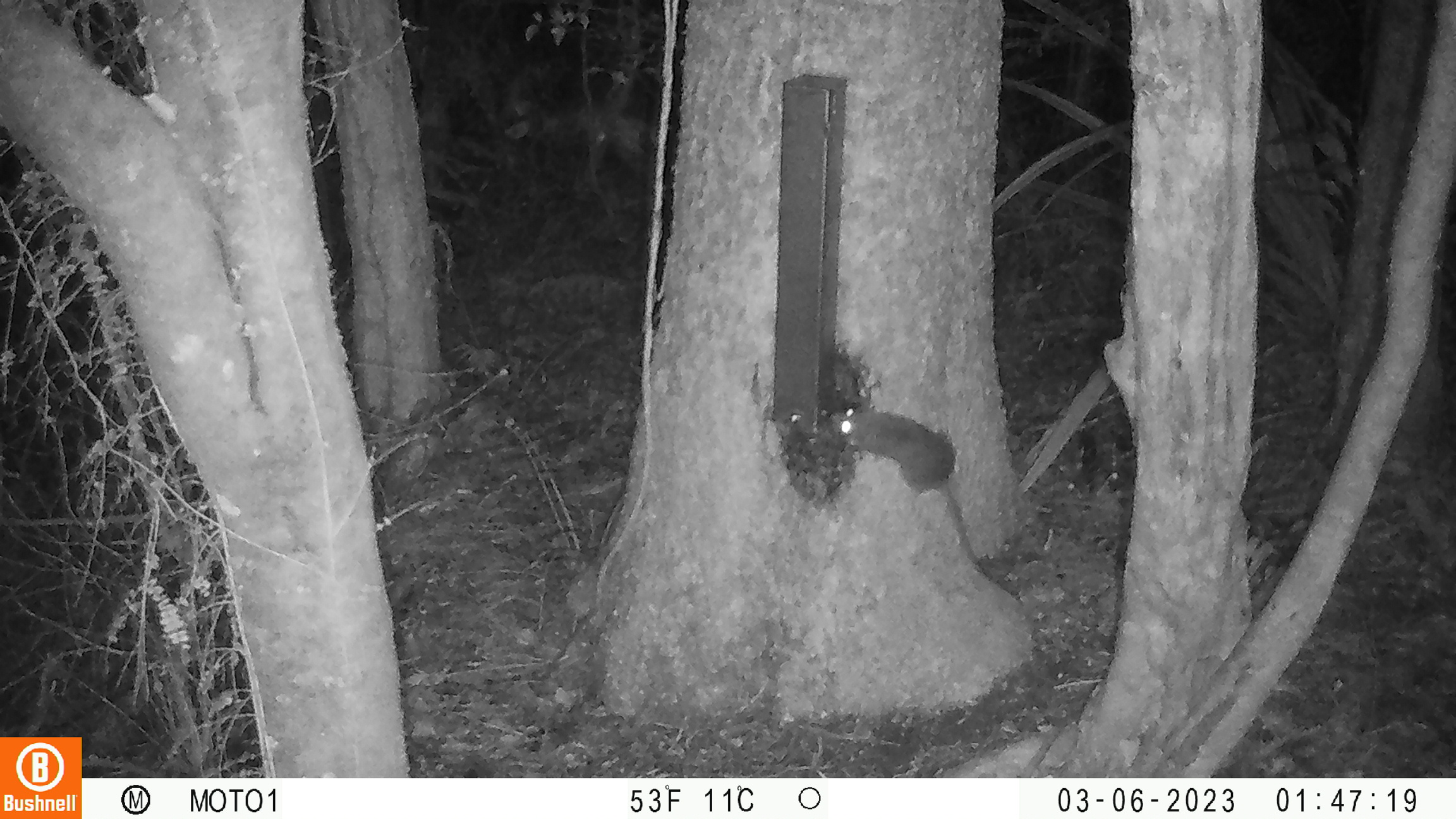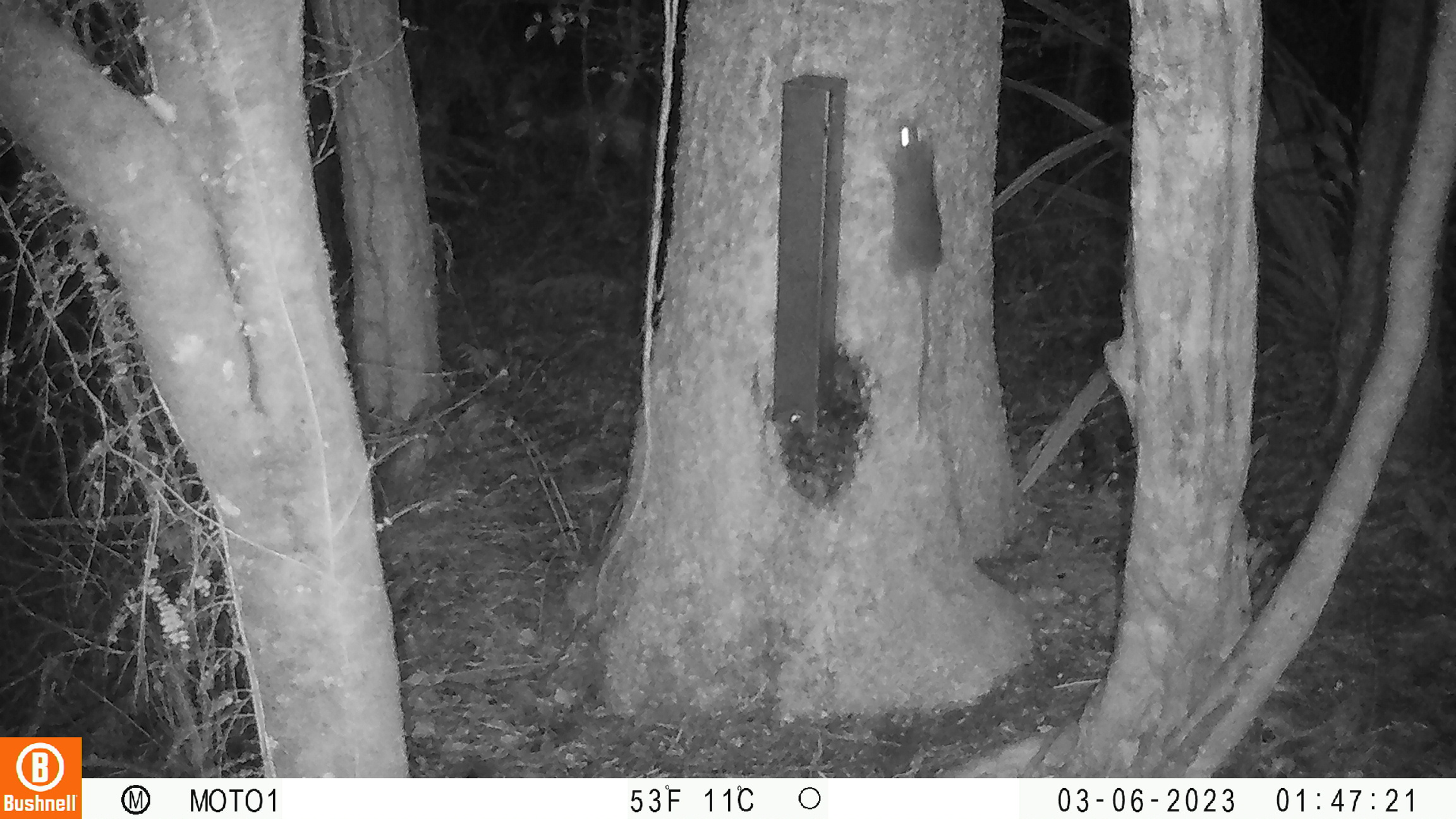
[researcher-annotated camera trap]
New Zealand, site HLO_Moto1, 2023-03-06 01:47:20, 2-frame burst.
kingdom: Animalia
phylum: Chordata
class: Mammalia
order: Rodentia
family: Muridae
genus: Rattus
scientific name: Rattus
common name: rat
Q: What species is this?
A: Rat (Rattus).